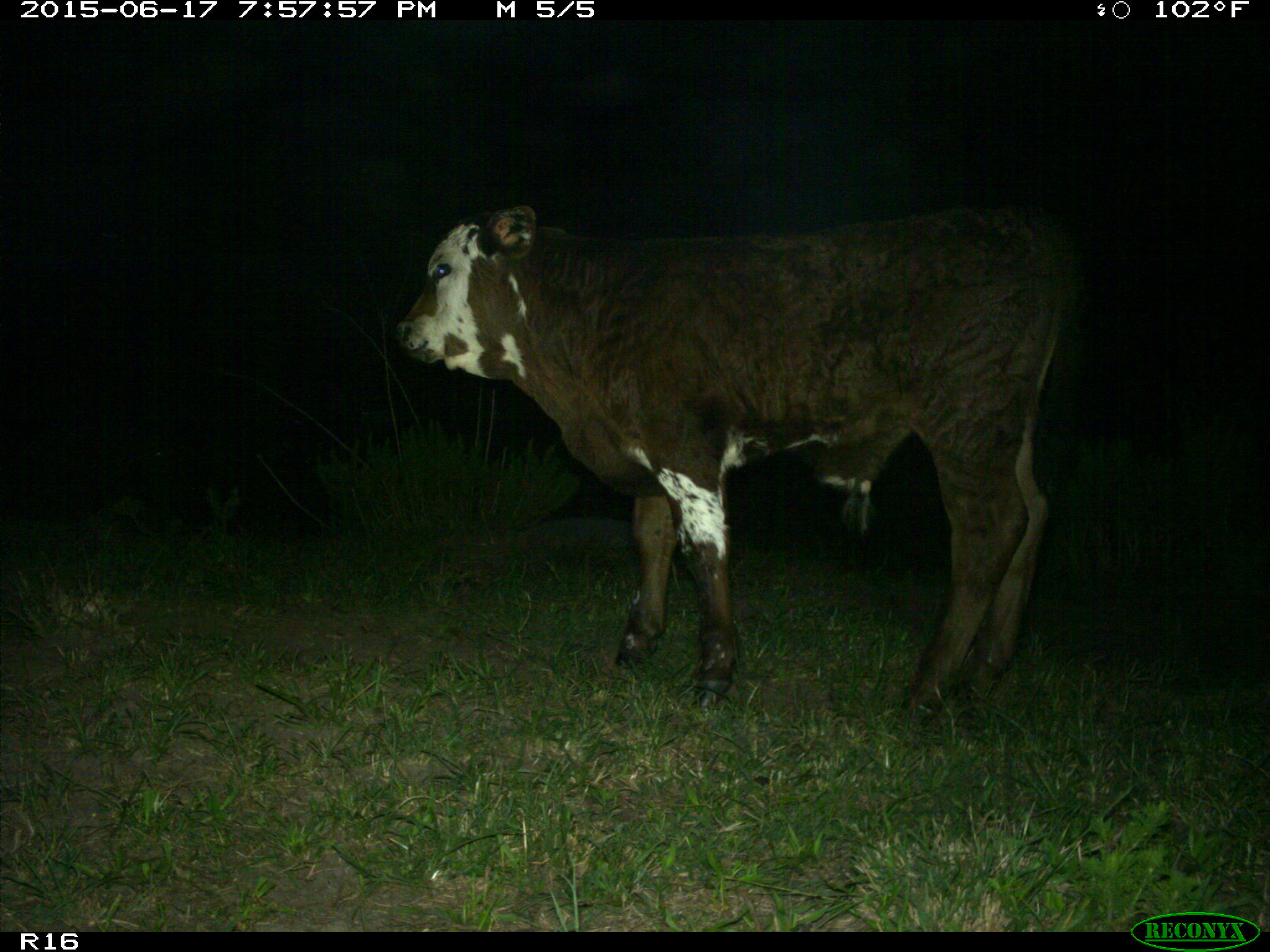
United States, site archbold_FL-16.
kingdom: Animalia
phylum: Chordata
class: Mammalia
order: Artiodactyla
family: Bovidae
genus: Bos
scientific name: Bos taurus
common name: domestic cow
Bos taurus (domestic cow).